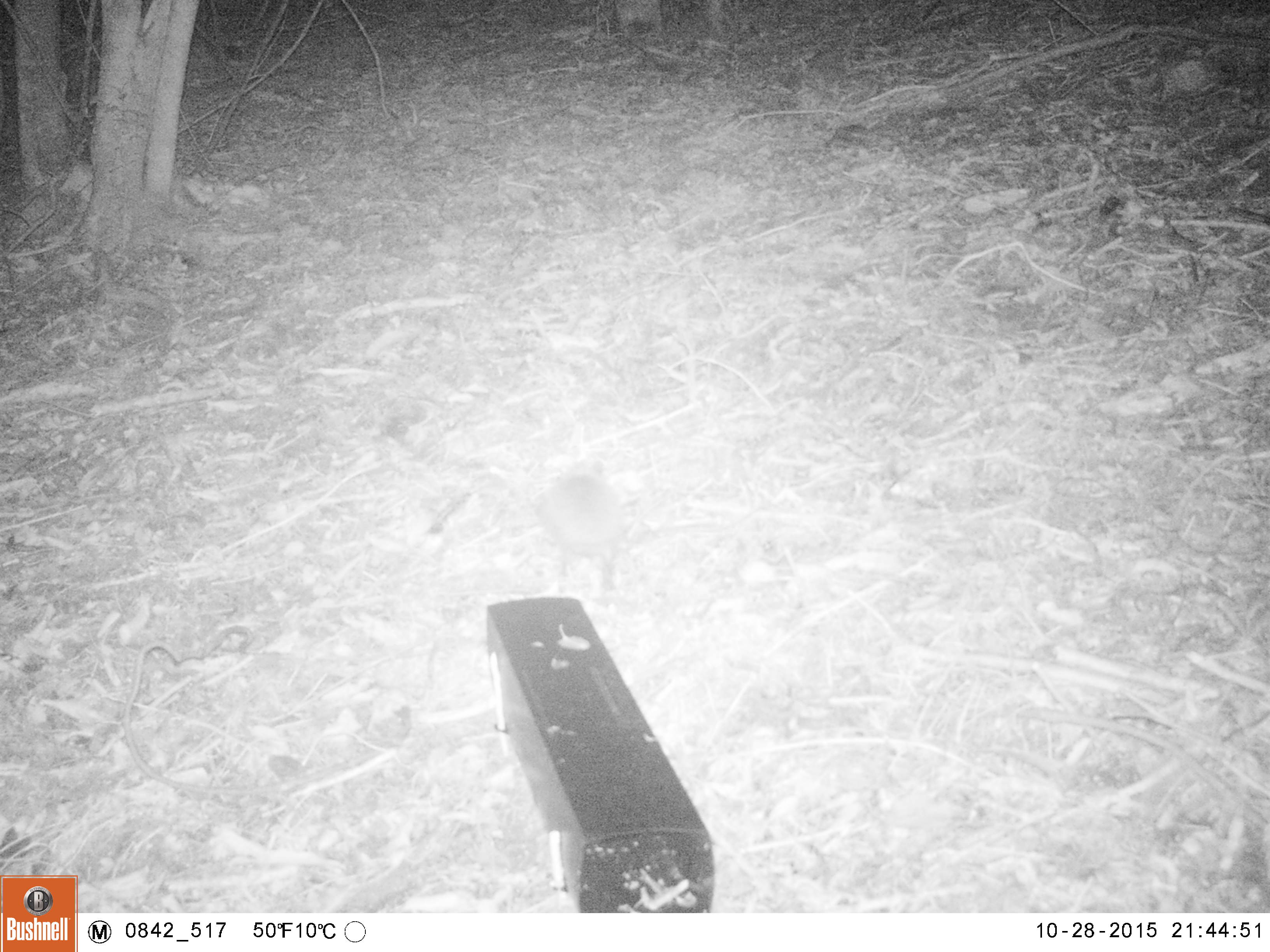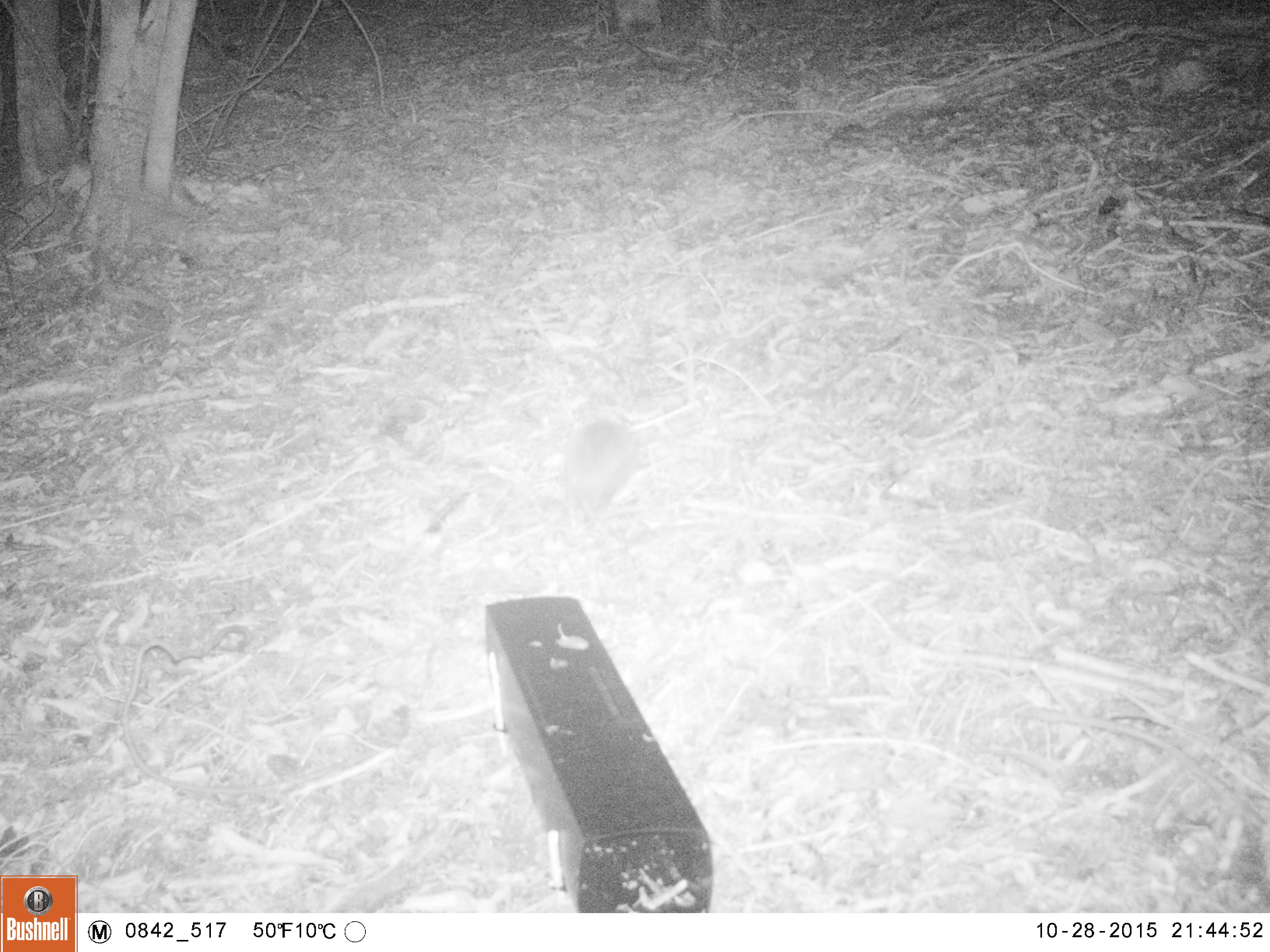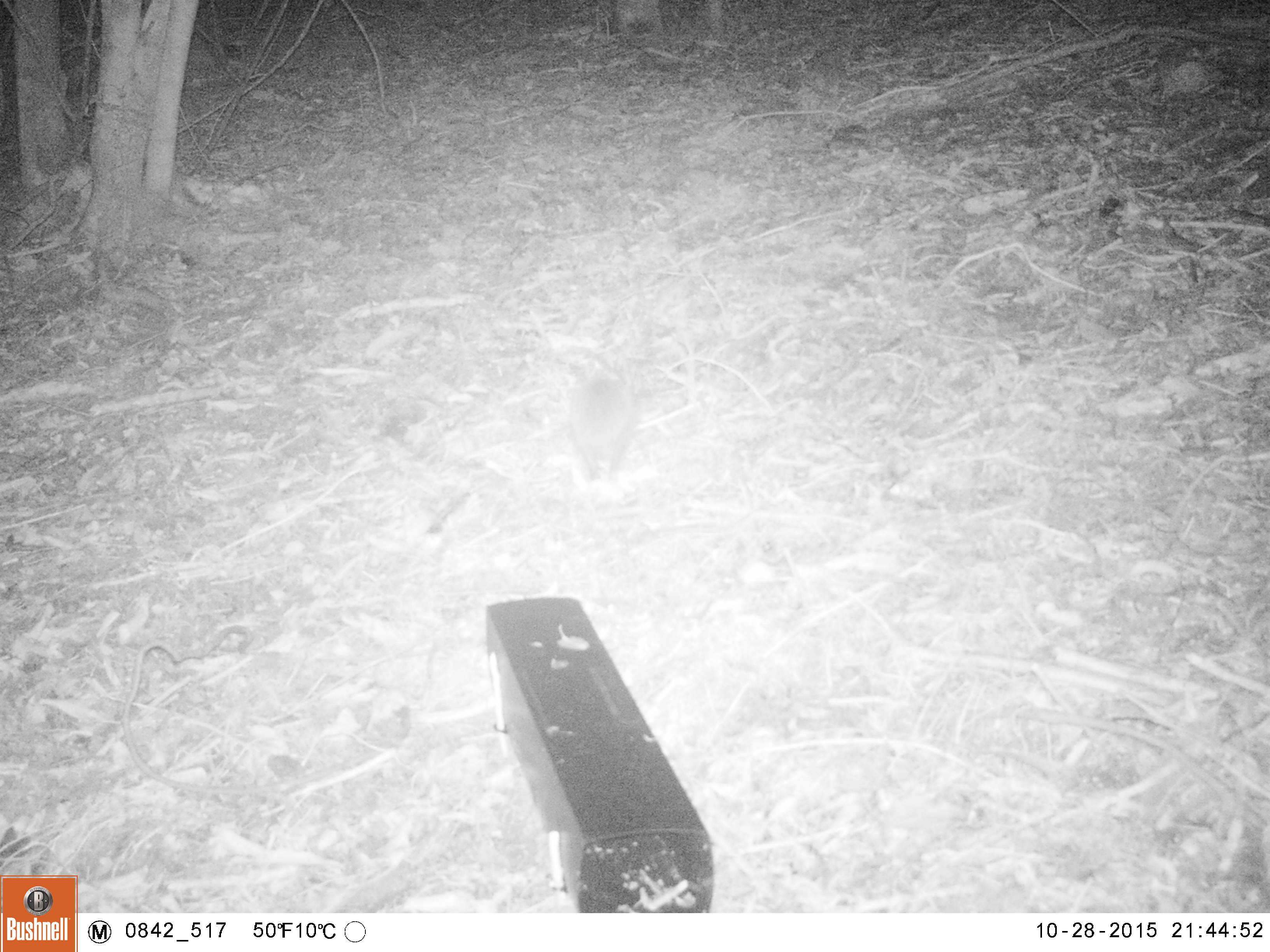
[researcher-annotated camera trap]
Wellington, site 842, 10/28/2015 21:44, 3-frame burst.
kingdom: Animalia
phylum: Chordata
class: Mammalia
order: Eulipotyphla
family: Erinaceidae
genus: Erinaceus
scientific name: Erinaceus europaeus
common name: hedgehog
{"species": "hedgehog (Erinaceus europaeus)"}